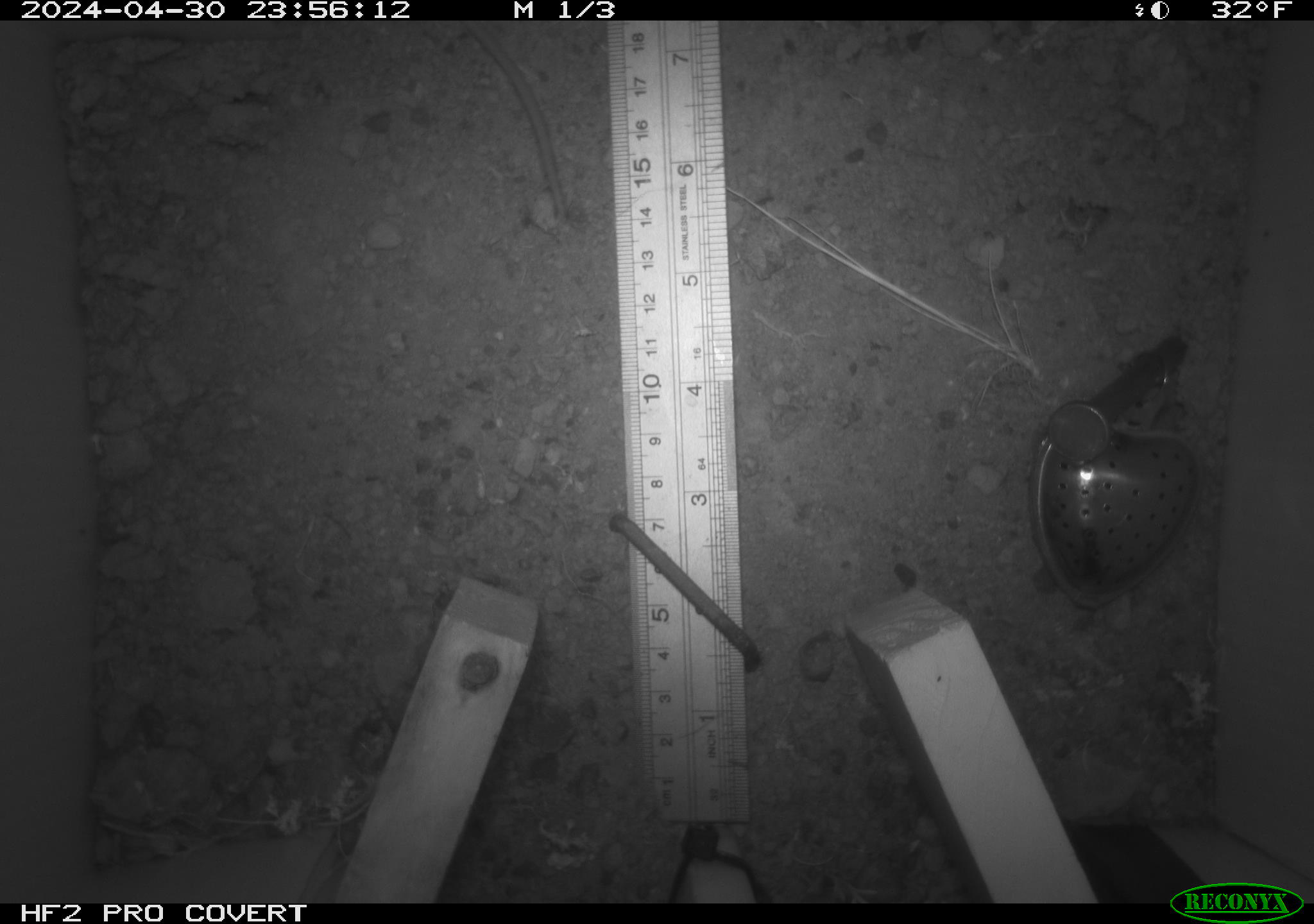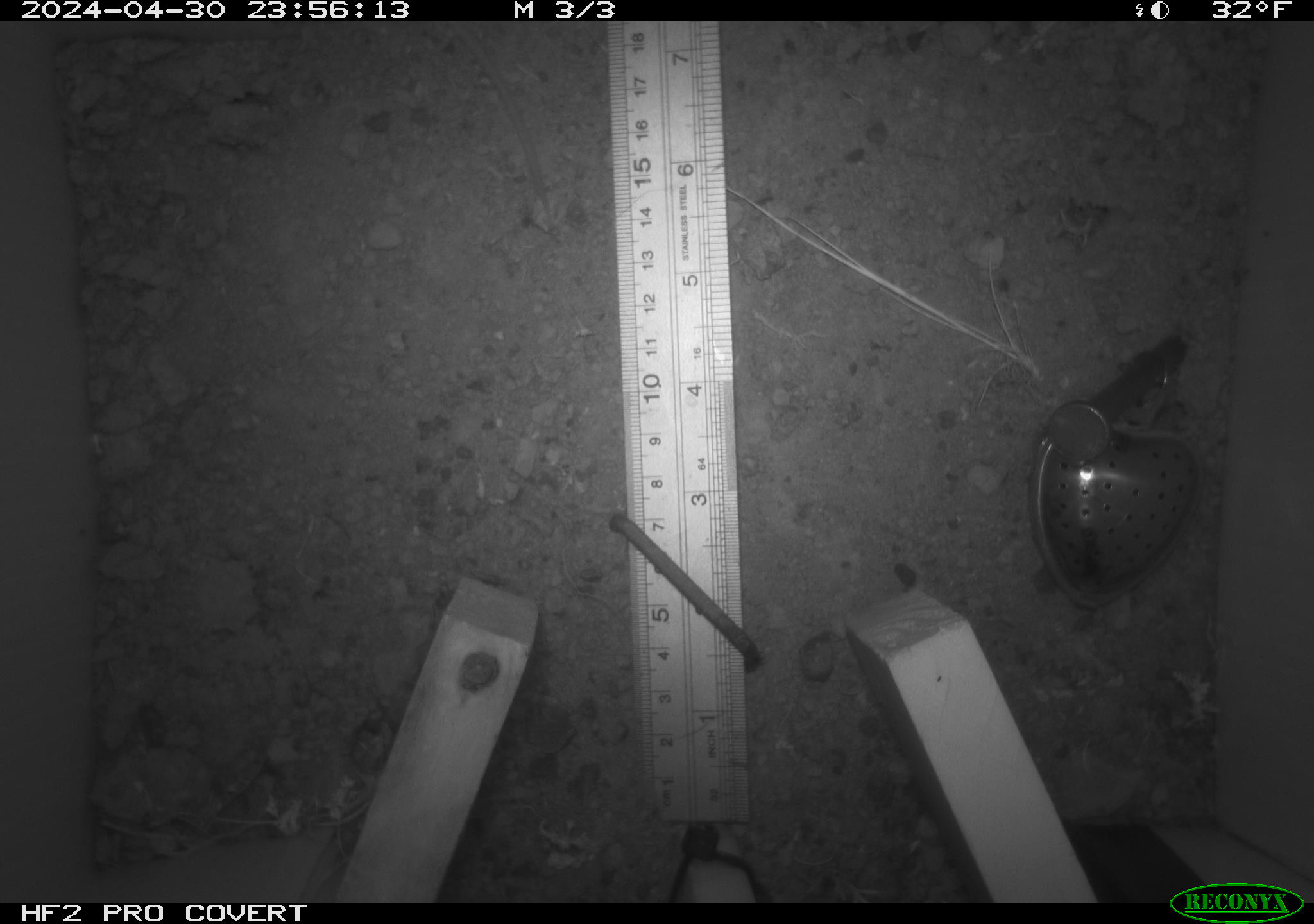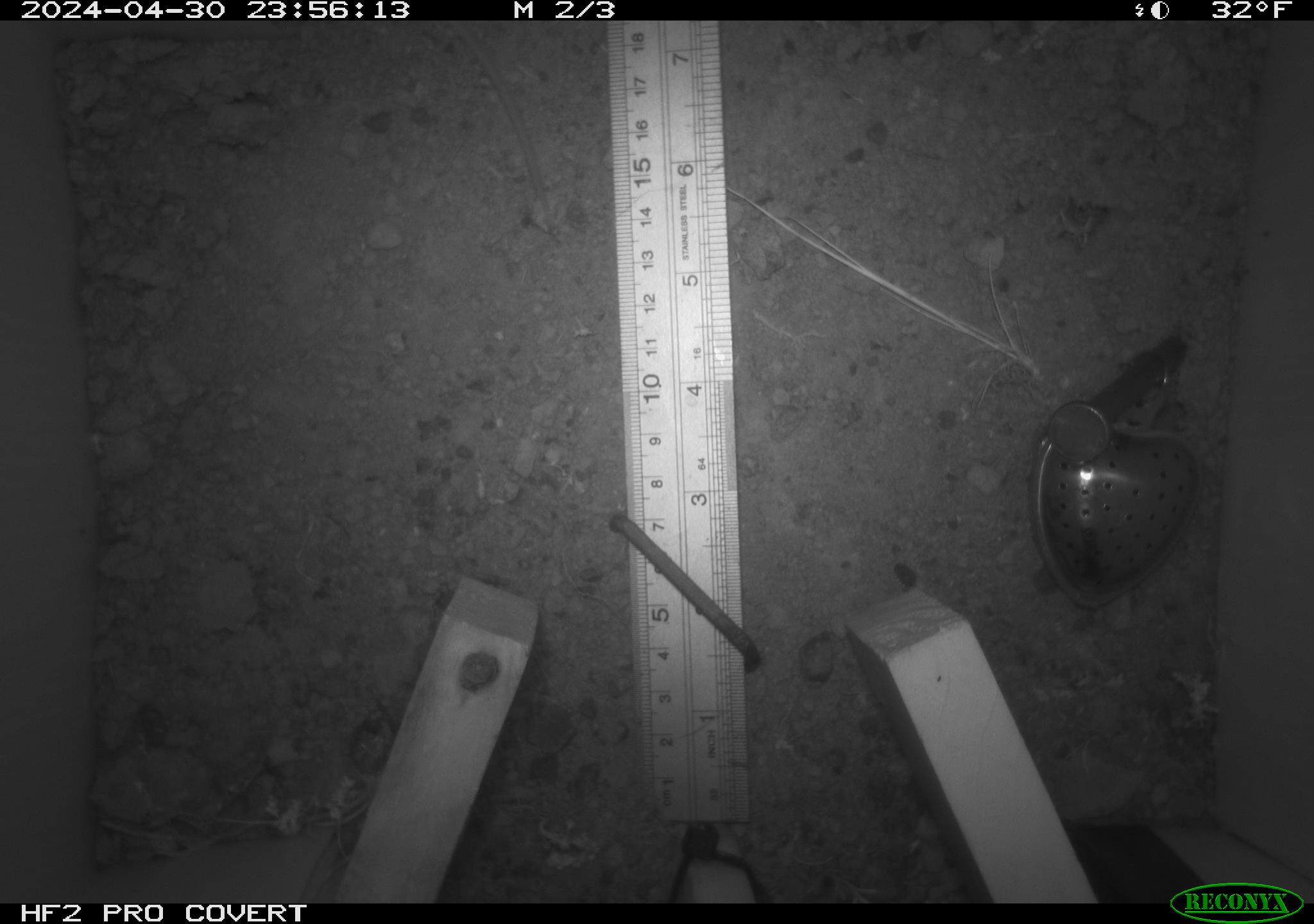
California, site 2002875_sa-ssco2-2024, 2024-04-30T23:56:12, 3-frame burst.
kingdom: Animalia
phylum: Chordata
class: Mammalia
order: Rodentia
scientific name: Rodentia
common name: mouse species